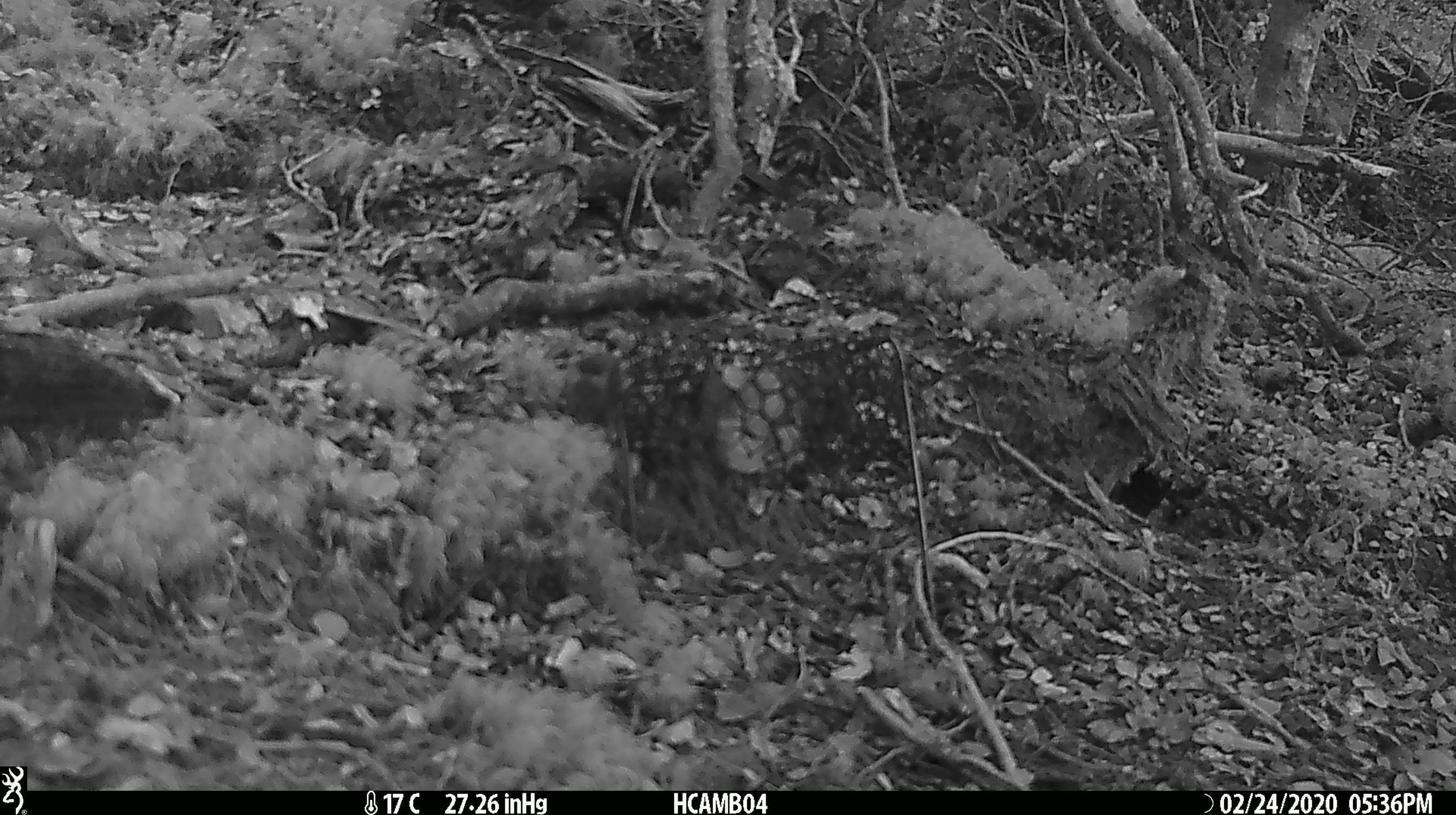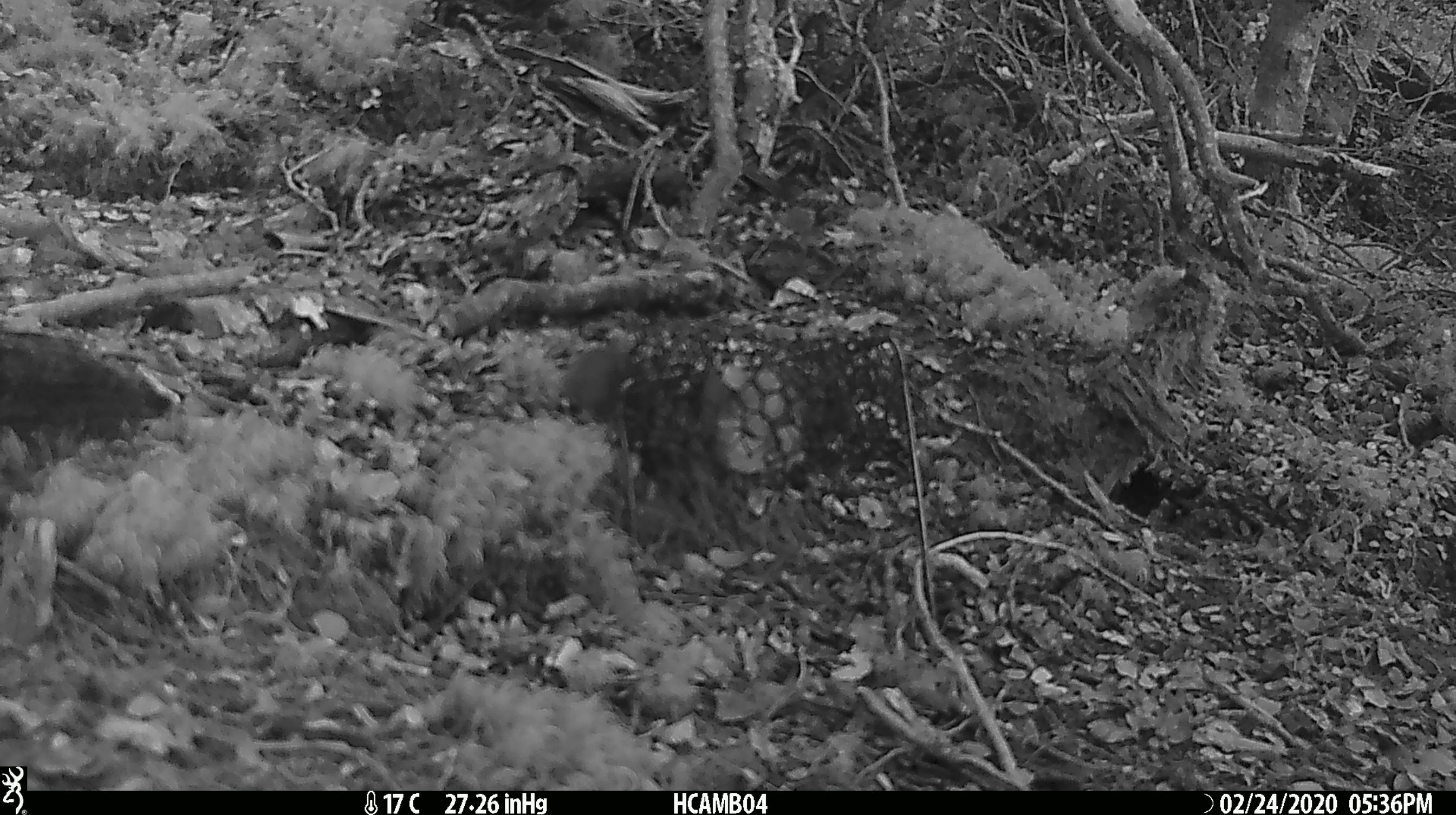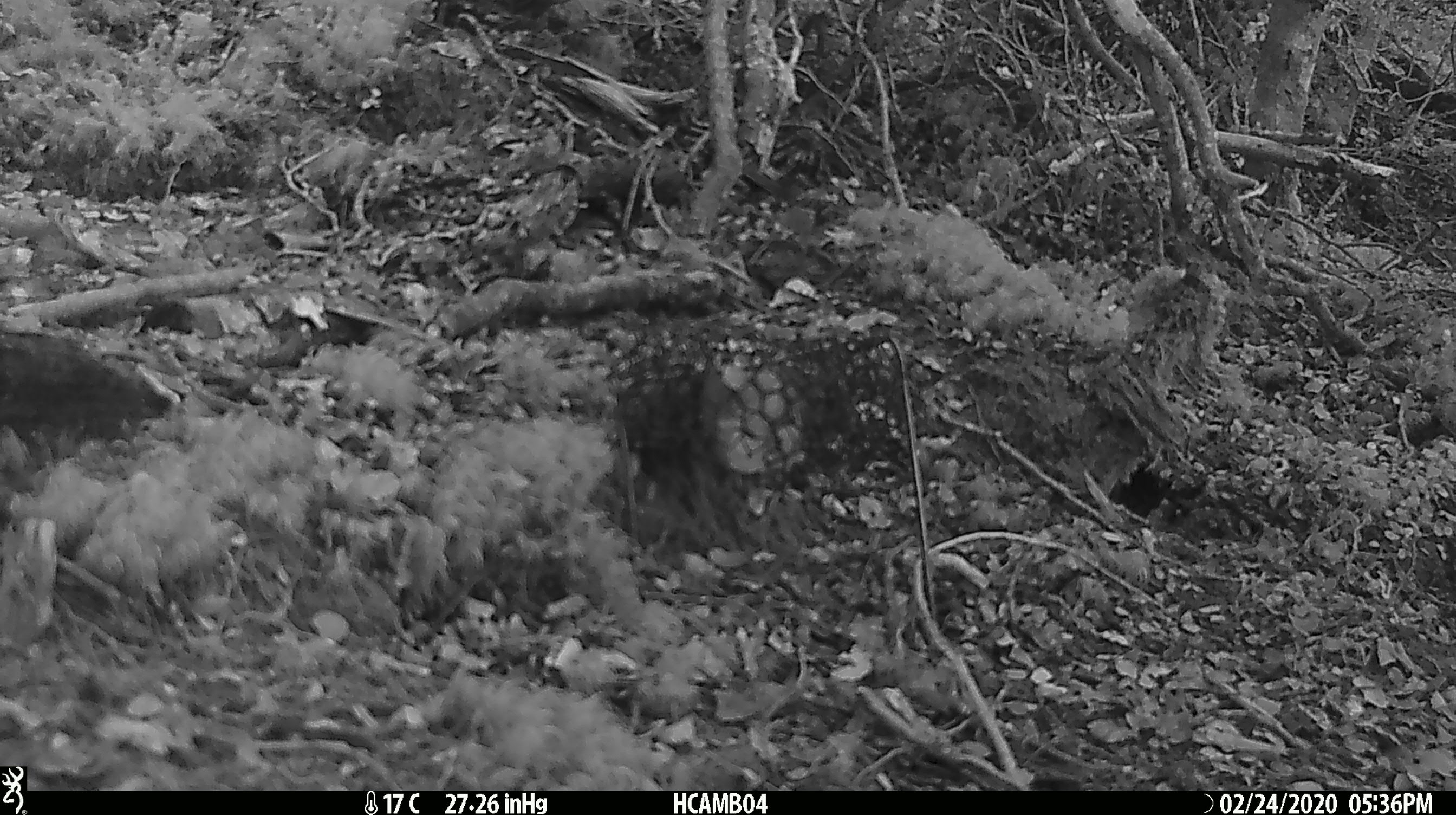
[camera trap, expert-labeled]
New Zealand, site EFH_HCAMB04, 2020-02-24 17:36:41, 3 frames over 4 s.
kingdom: Animalia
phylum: Chordata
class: Mammalia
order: Rodentia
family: Muridae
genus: Mus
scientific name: Mus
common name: mouse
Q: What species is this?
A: Mouse (Mus).